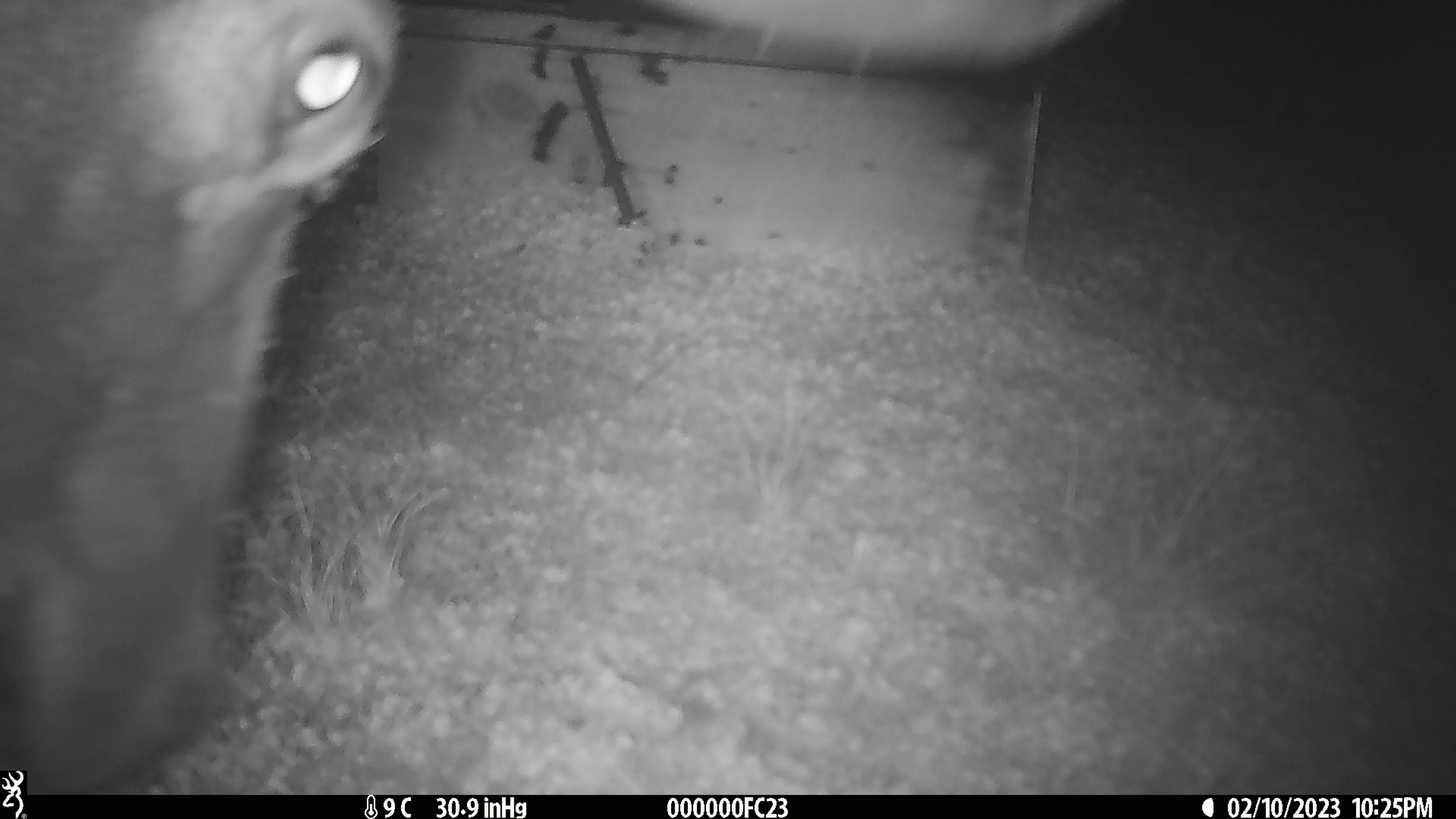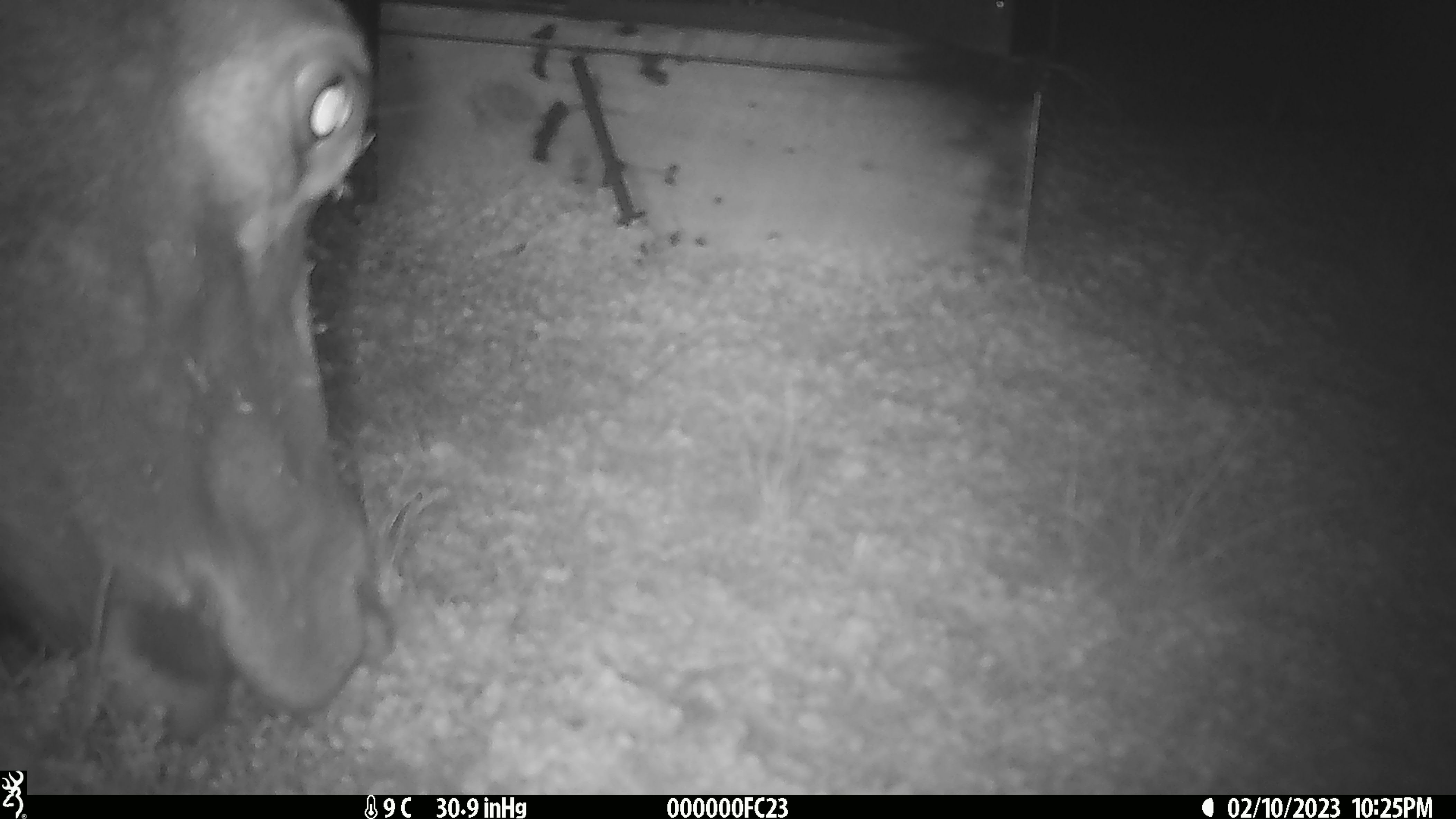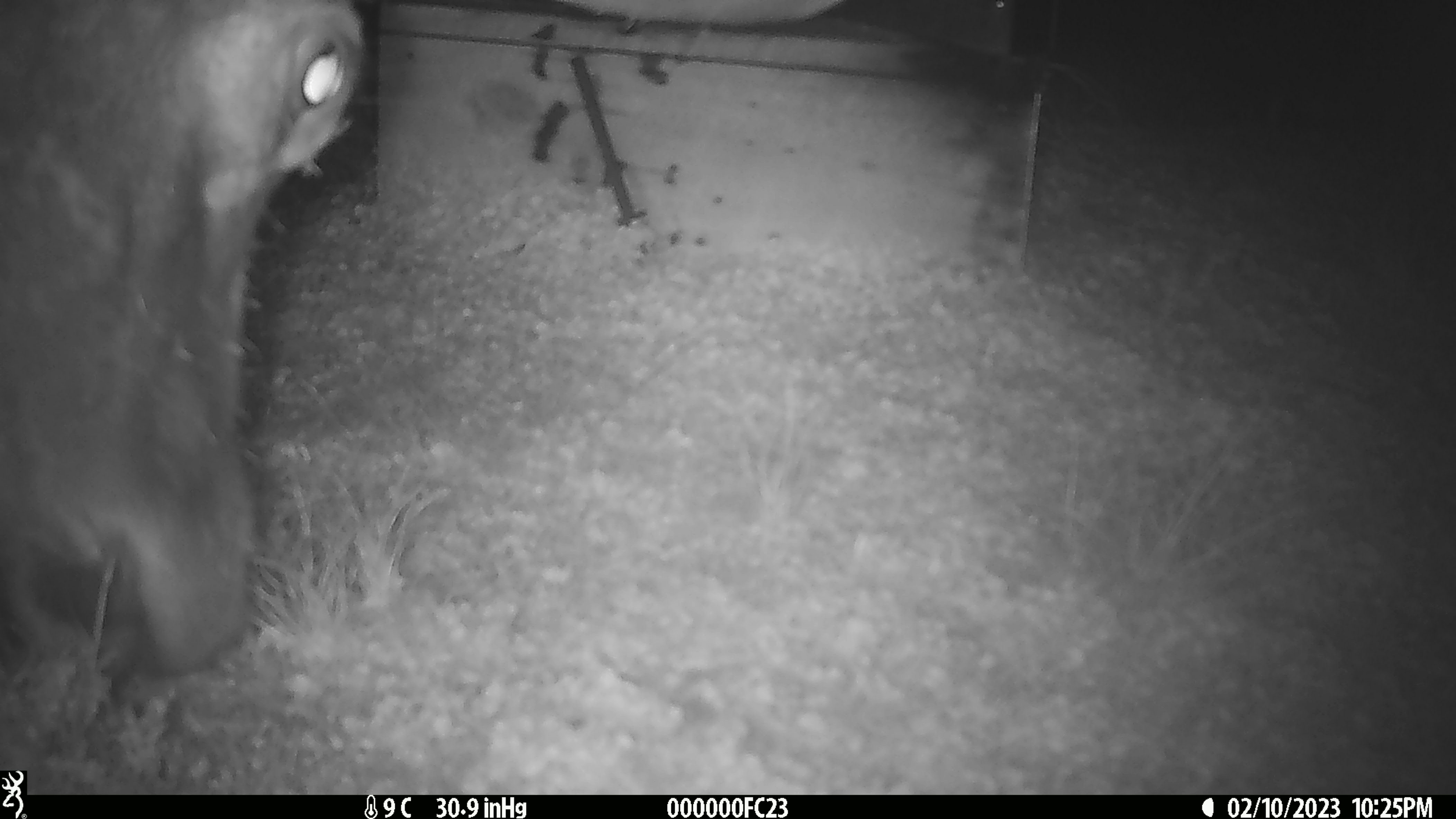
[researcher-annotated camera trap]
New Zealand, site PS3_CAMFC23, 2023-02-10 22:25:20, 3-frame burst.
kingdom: Animalia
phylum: Chordata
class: Mammalia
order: Artiodactyla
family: Cervidae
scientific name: Cervidae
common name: deer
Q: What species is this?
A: Deer (Cervidae).